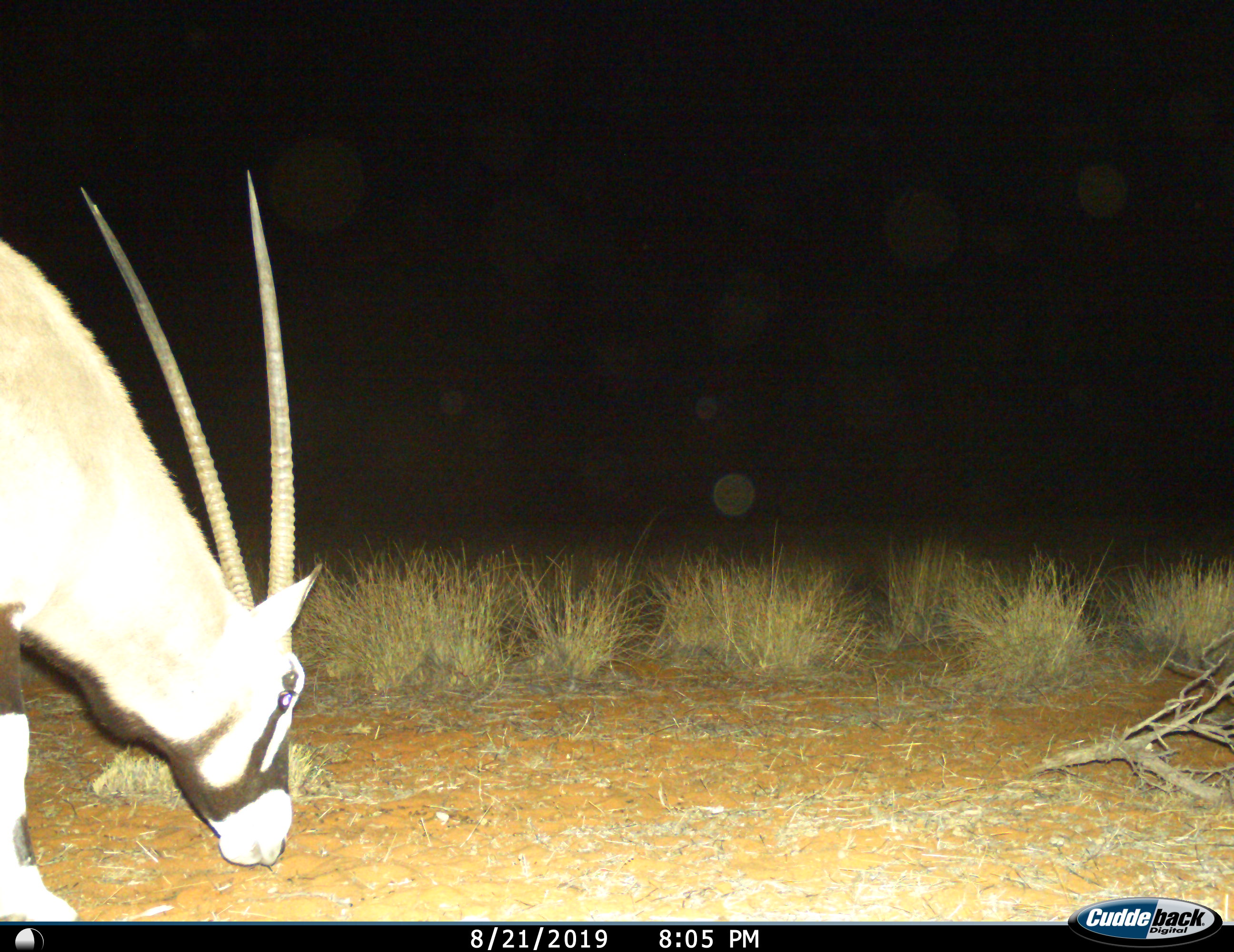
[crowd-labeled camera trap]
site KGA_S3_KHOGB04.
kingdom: Animalia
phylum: Chordata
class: Mammalia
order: Artiodactyla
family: Bovidae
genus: Oryx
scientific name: Oryx gazella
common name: gemsbok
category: oryx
Oryx (gemsbok) (Oryx gazella), count 1. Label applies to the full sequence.